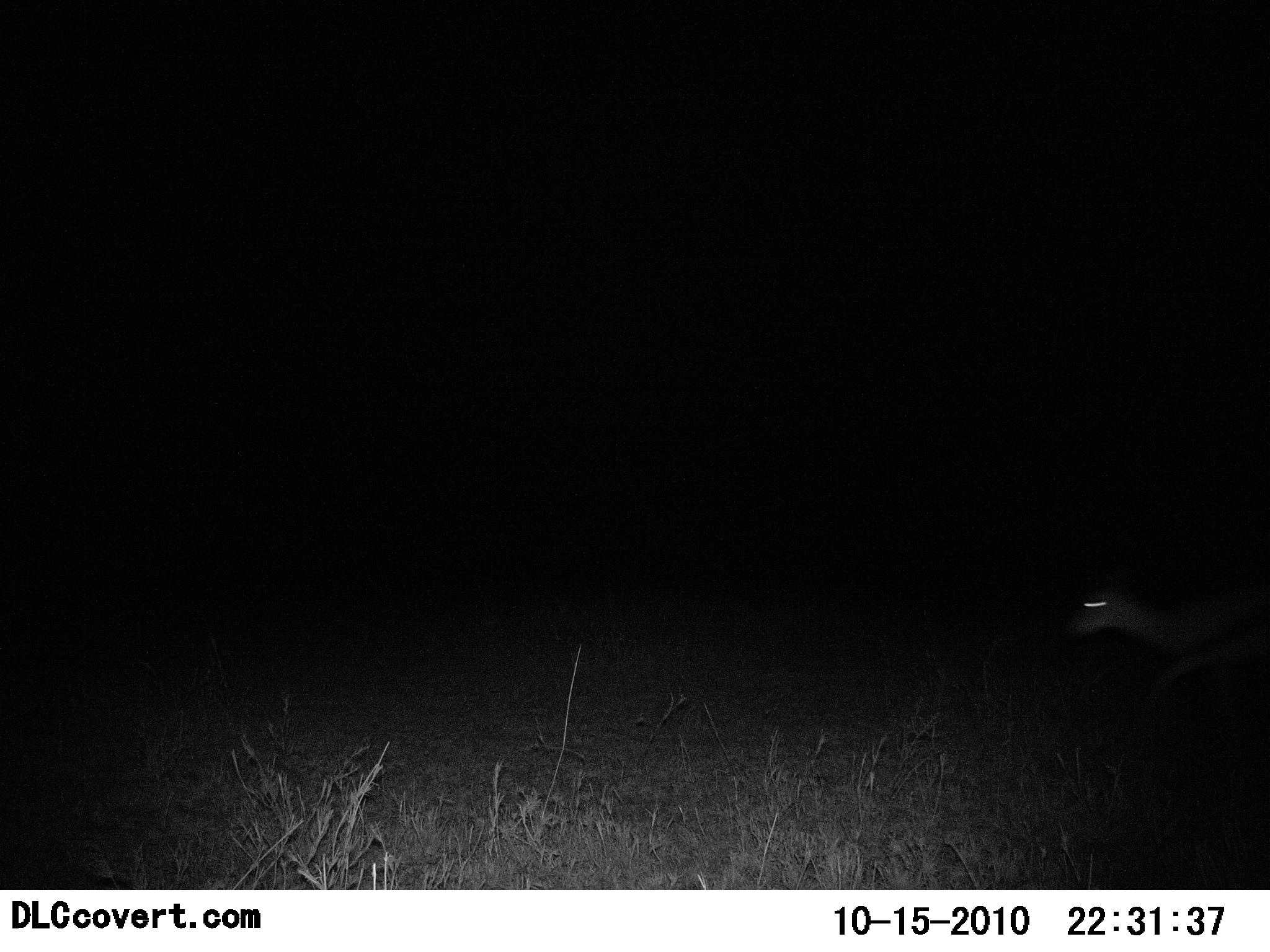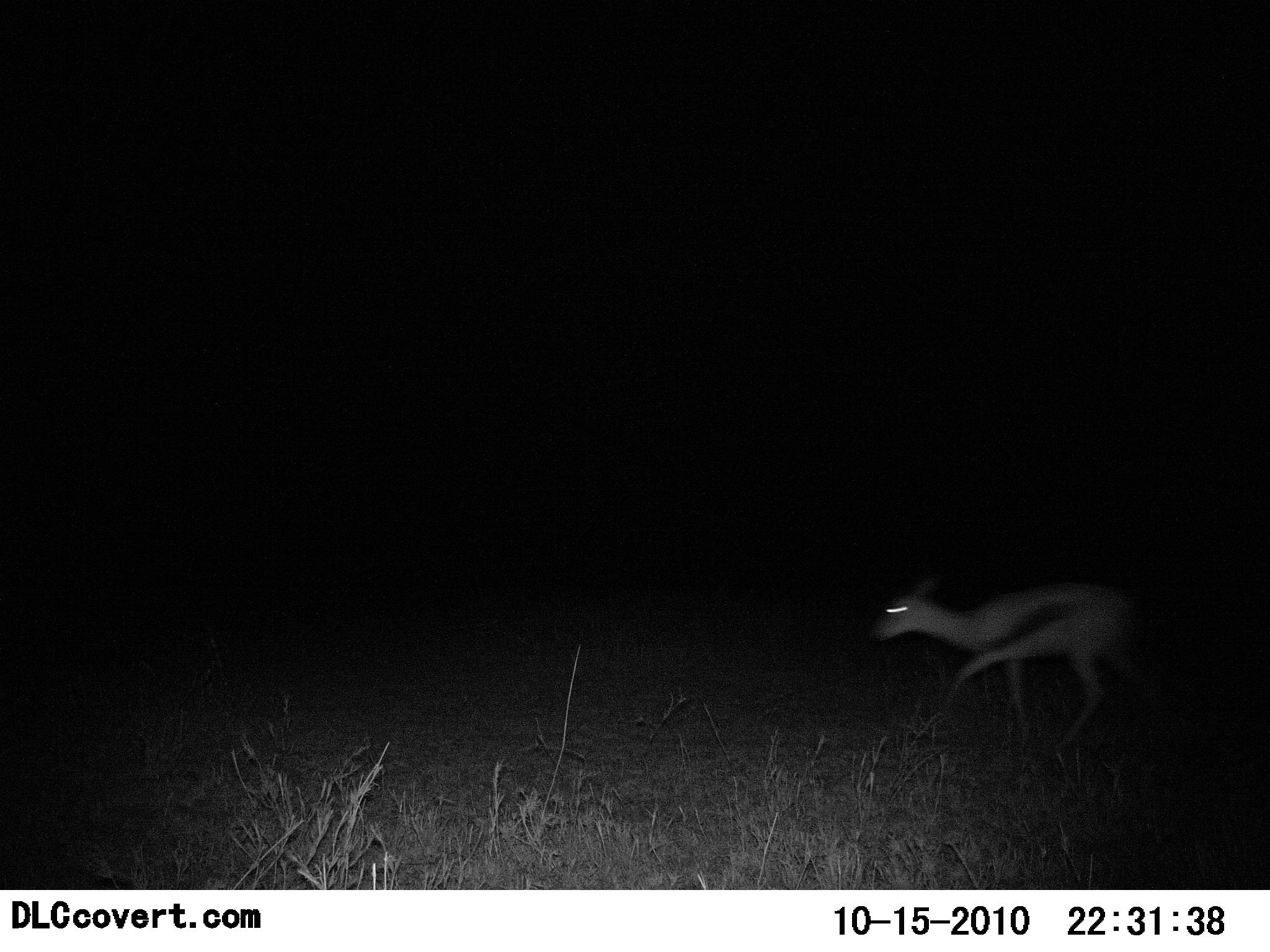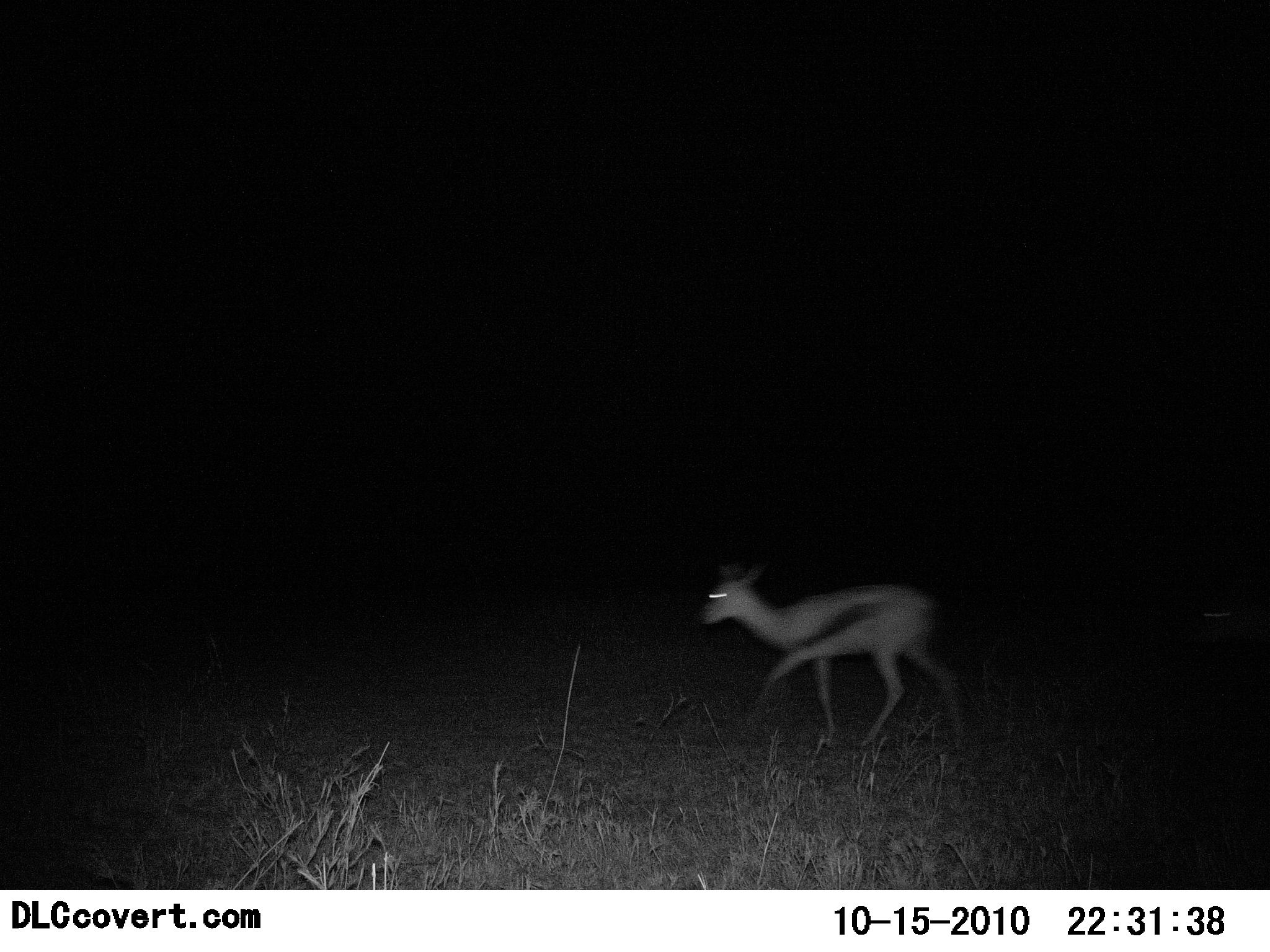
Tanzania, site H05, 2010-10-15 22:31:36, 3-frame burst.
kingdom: Animalia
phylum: Chordata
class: Mammalia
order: Artiodactyla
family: Bovidae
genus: Eudorcas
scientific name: Eudorcas thomsonii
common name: thomson's gazelle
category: gazellethomsons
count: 1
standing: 0%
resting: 0%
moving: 100%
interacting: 0%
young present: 0%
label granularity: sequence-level